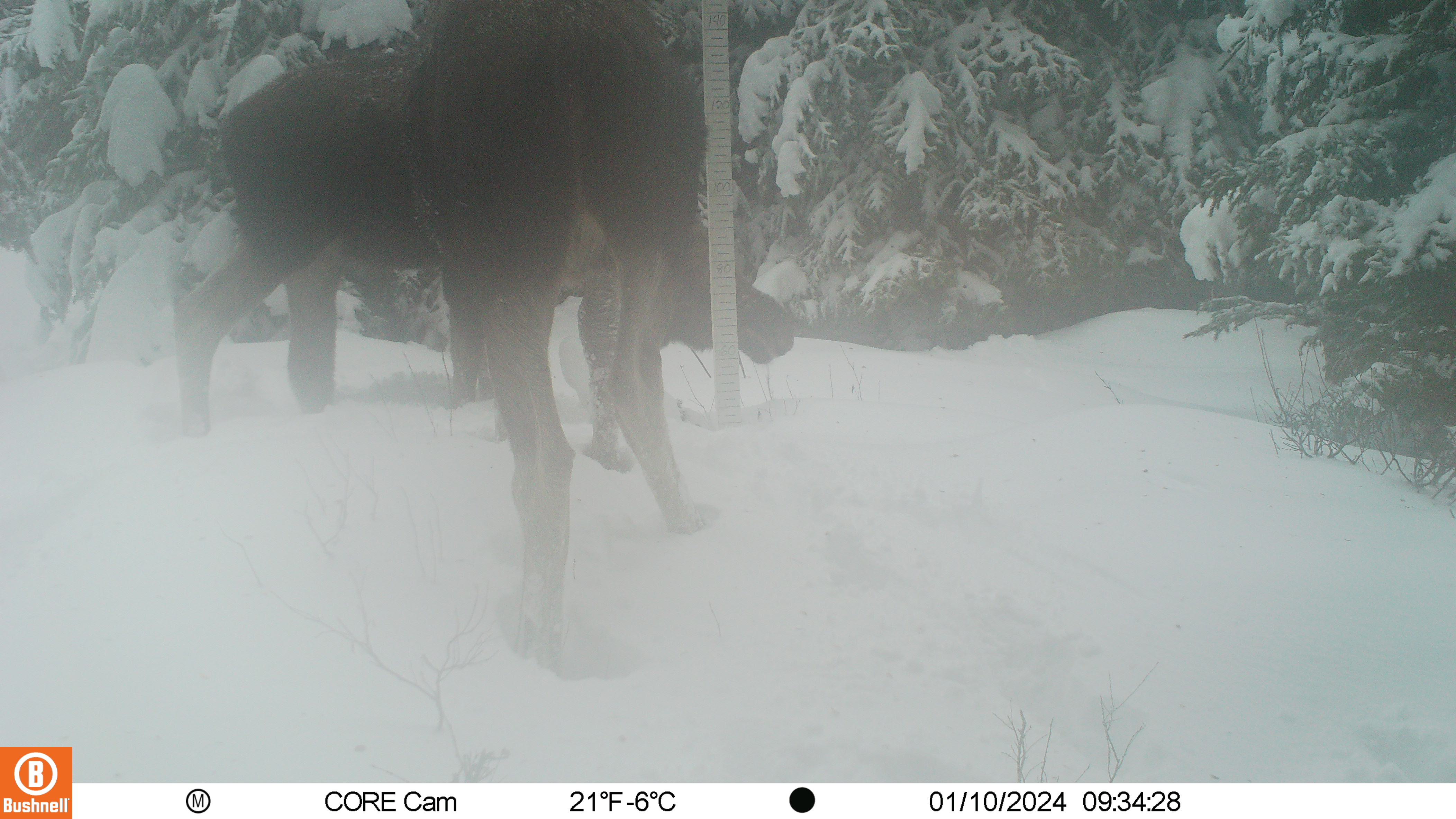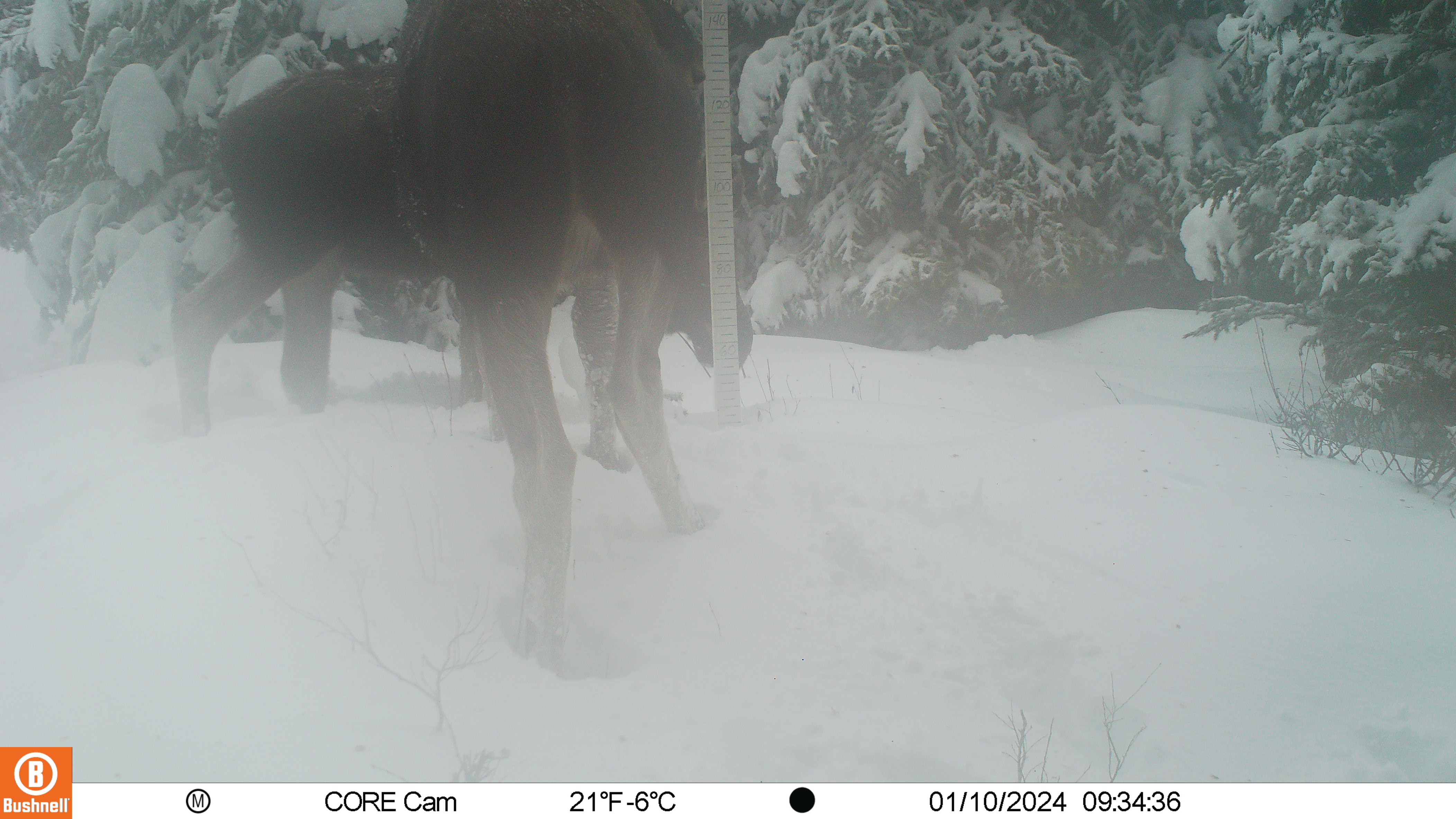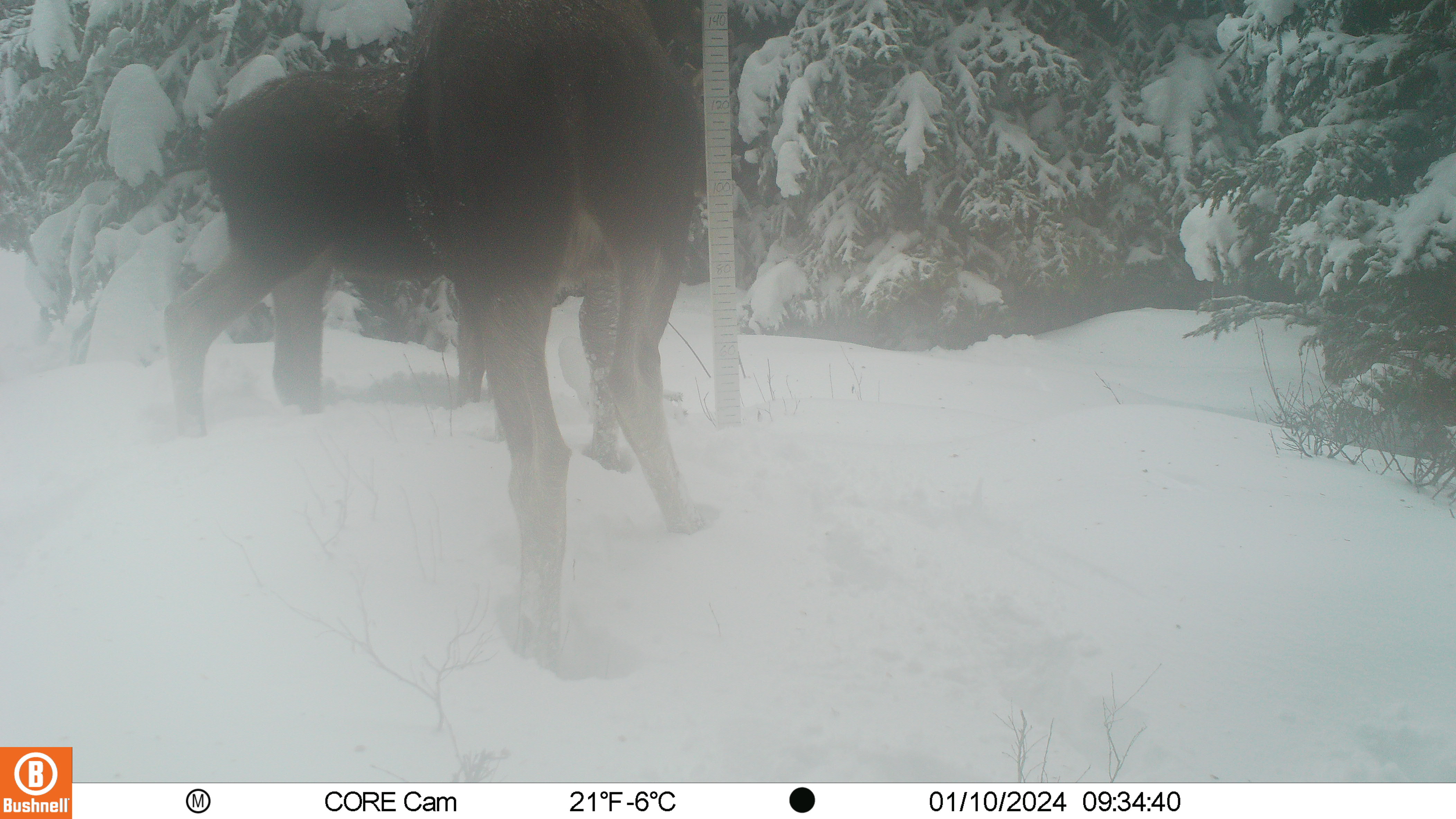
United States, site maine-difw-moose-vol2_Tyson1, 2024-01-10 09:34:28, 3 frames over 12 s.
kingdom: Animalia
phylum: Chordata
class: Mammalia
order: Artiodactyla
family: Cervidae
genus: Alces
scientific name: Alces alces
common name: moose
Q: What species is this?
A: Moose (Alces alces).